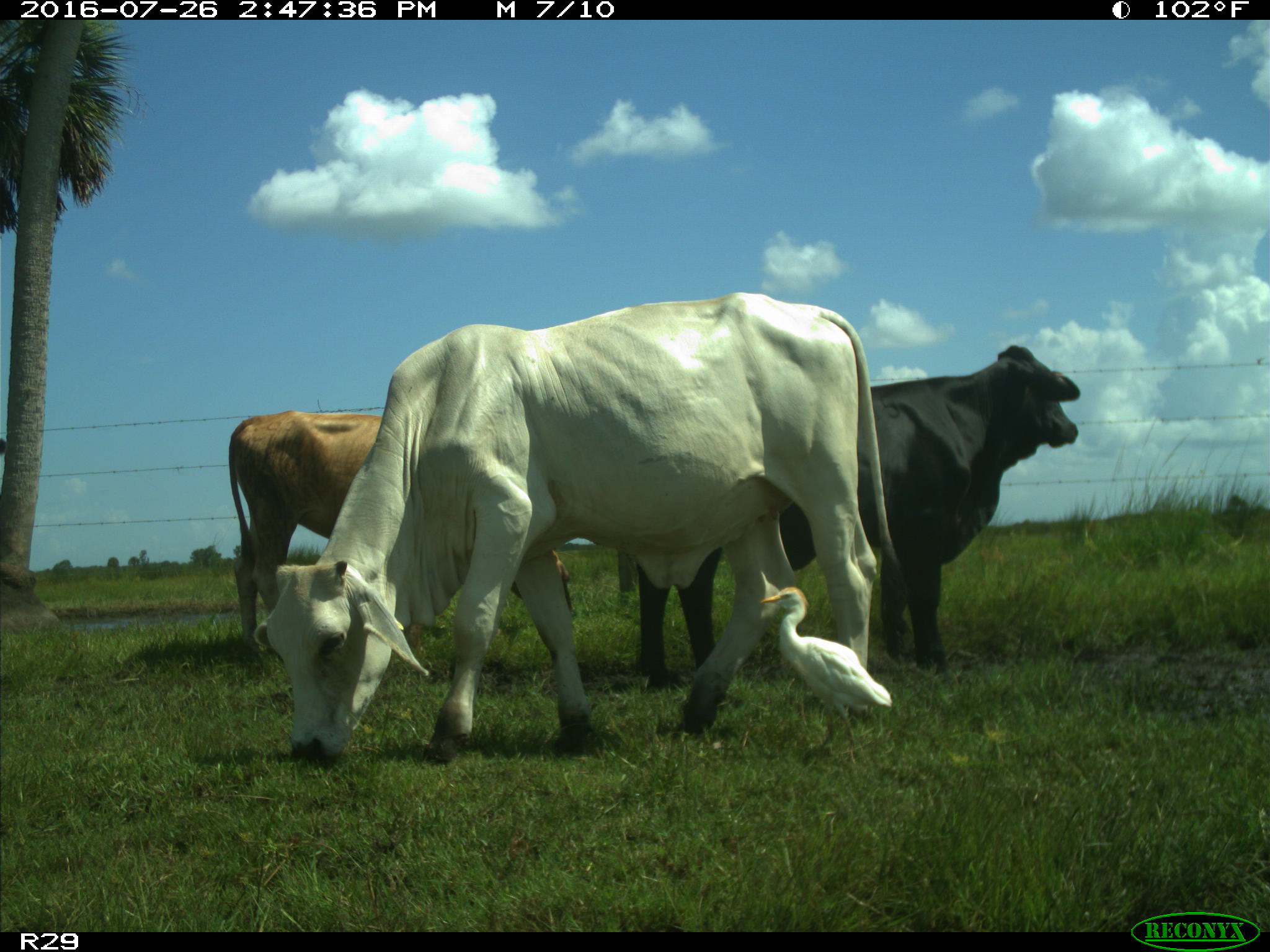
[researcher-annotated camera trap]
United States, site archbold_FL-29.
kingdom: Animalia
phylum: Chordata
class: Mammalia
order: Artiodactyla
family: Bovidae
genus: Bos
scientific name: Bos taurus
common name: domestic cow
Bos taurus (domestic cow).